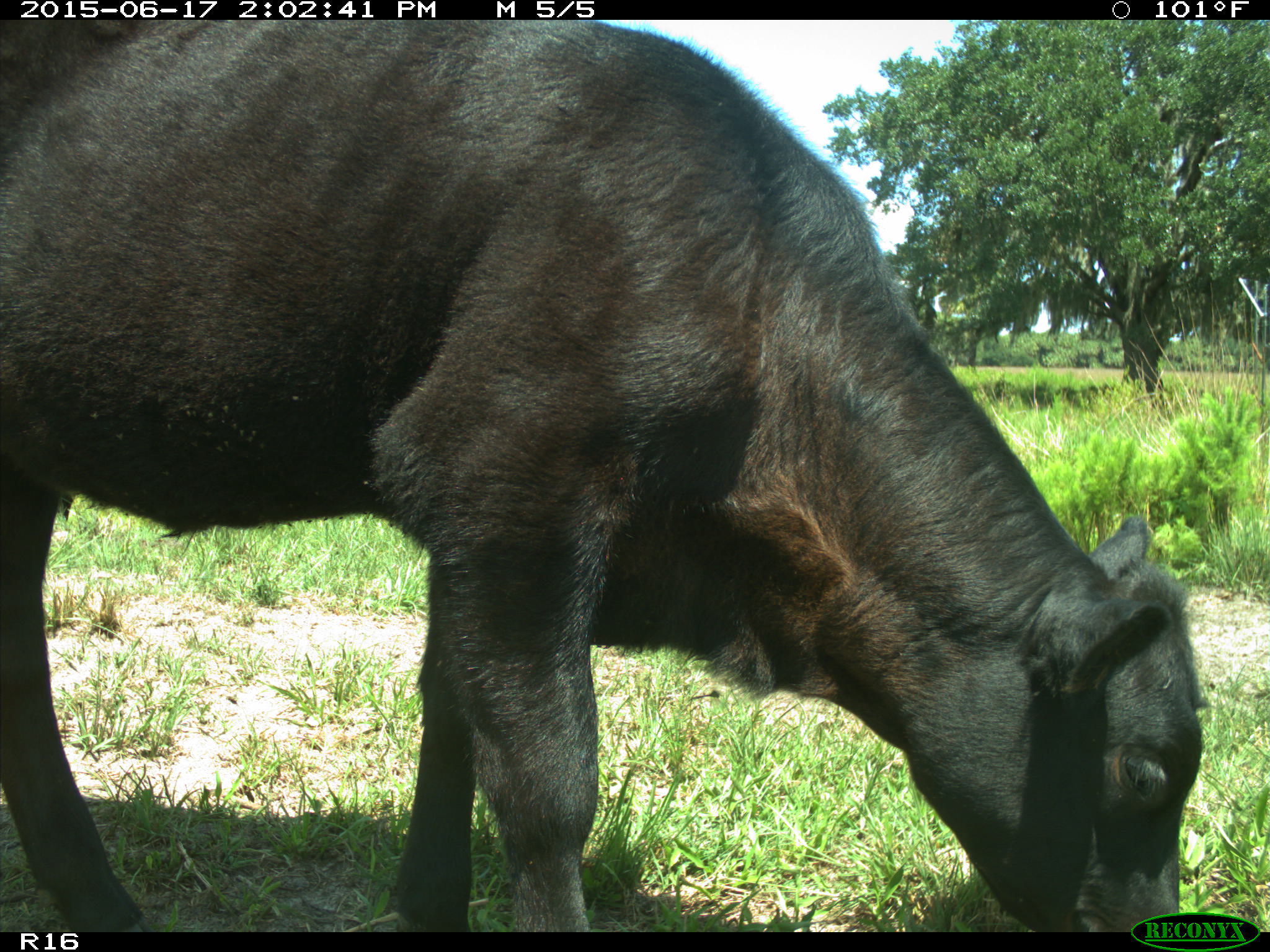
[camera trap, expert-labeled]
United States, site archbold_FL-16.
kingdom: Animalia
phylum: Chordata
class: Mammalia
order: Artiodactyla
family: Bovidae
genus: Bos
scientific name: Bos taurus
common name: domestic cow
Bos taurus (domestic cow).